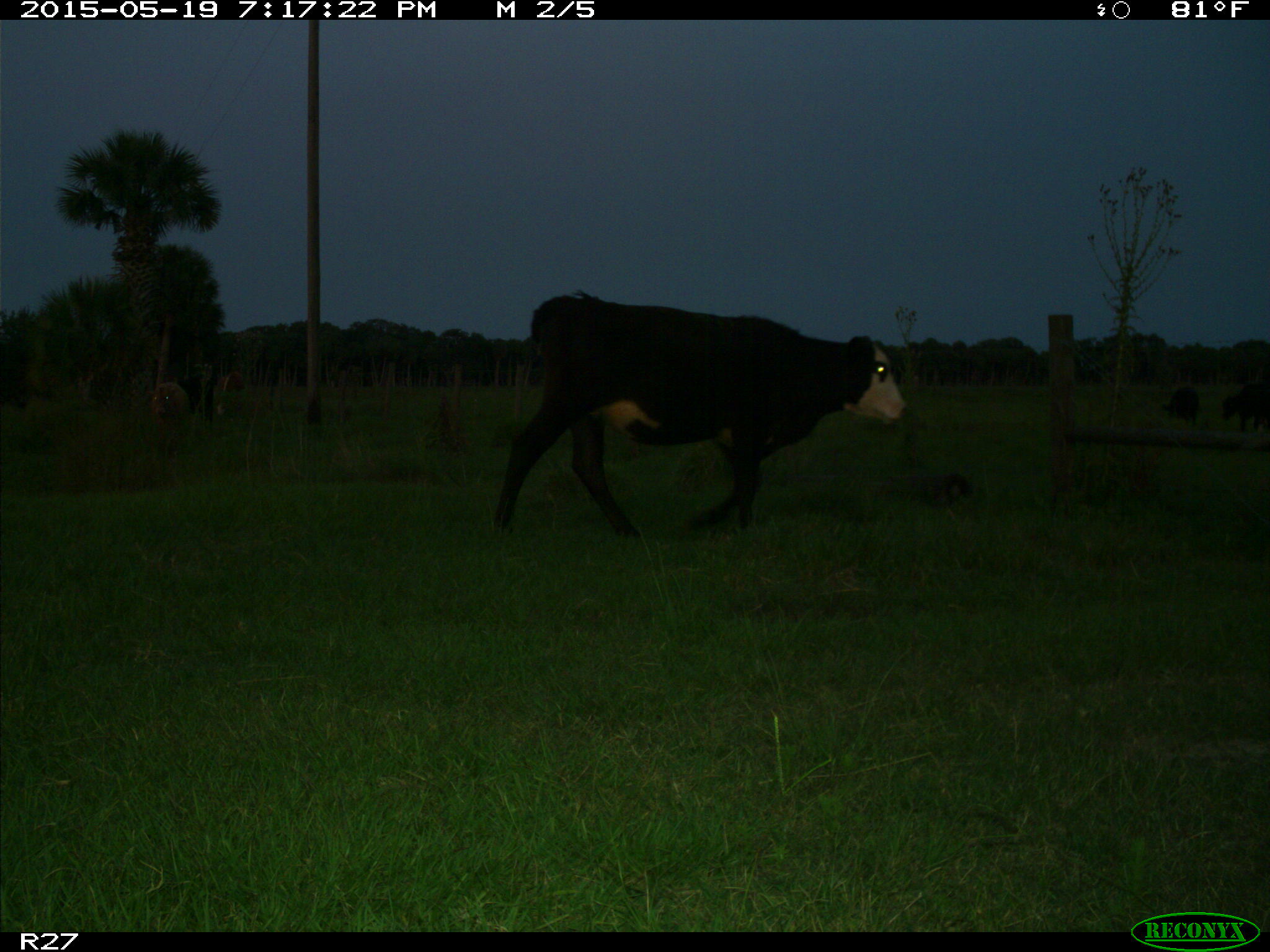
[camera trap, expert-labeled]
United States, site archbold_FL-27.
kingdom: Animalia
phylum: Chordata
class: Mammalia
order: Artiodactyla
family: Bovidae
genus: Bos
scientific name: Bos taurus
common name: domestic cow